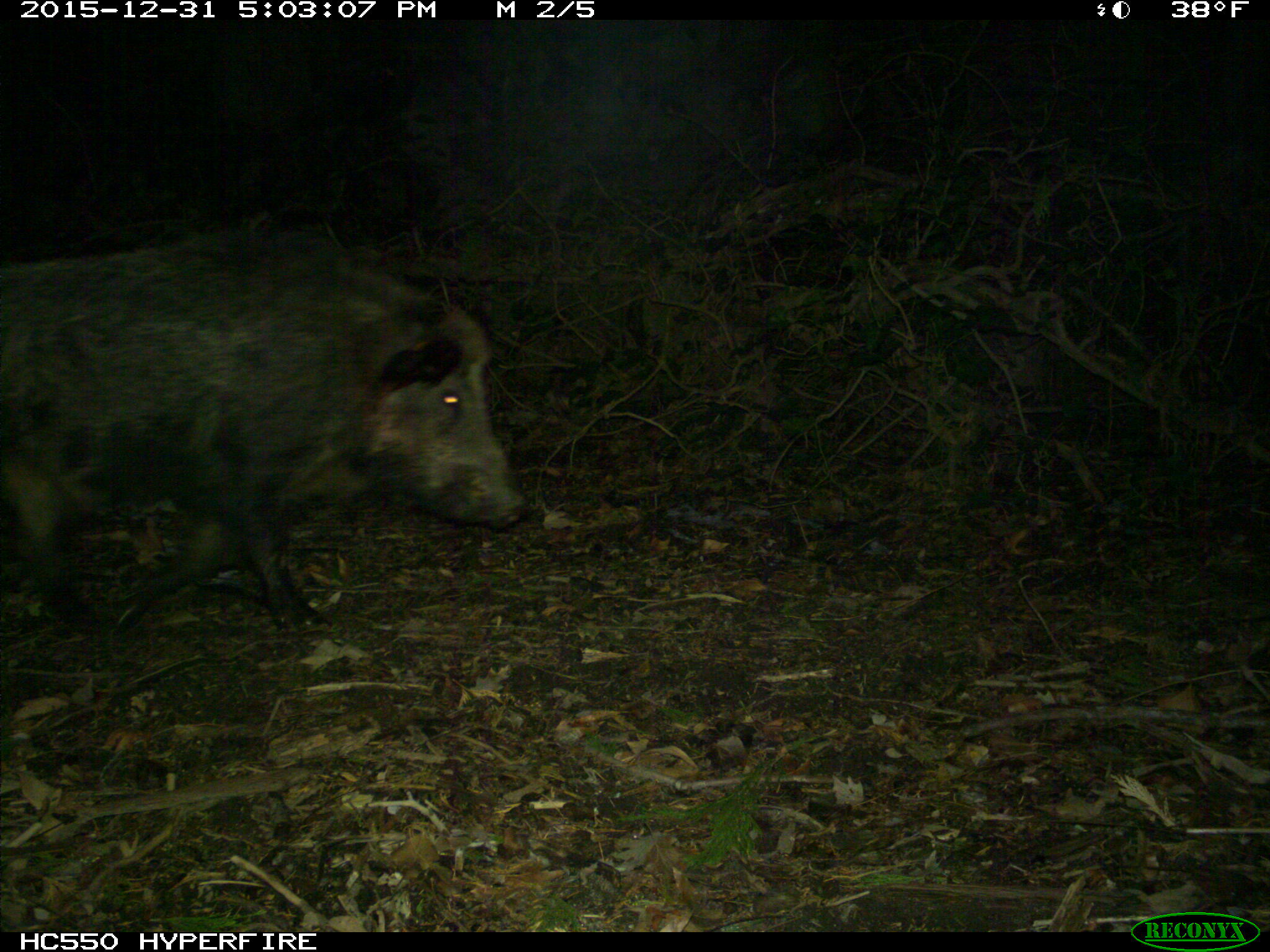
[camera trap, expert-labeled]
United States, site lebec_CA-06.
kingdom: Animalia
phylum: Chordata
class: Mammalia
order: Artiodactyla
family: Suidae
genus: Sus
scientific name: Sus scrofa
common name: wild boar